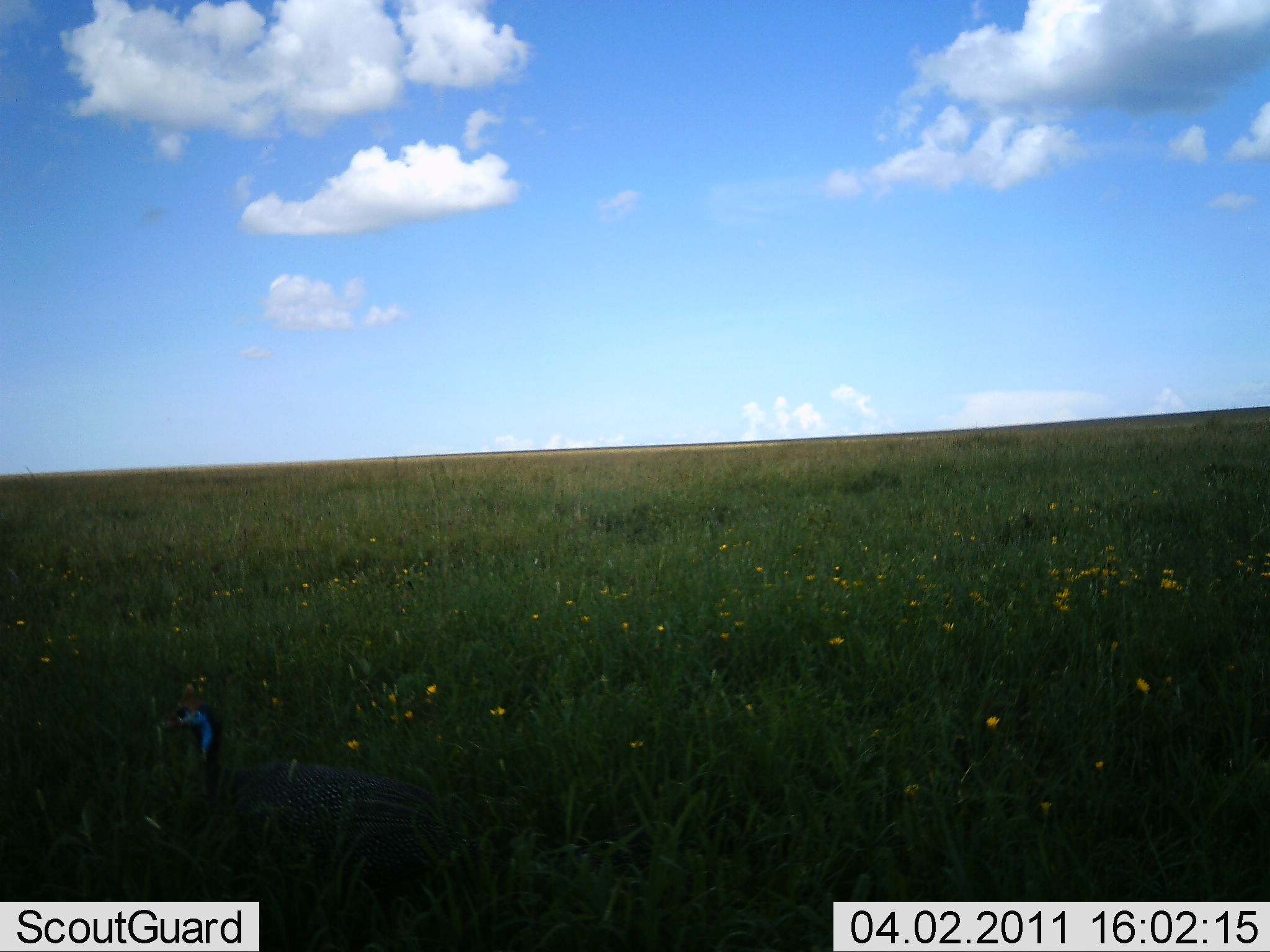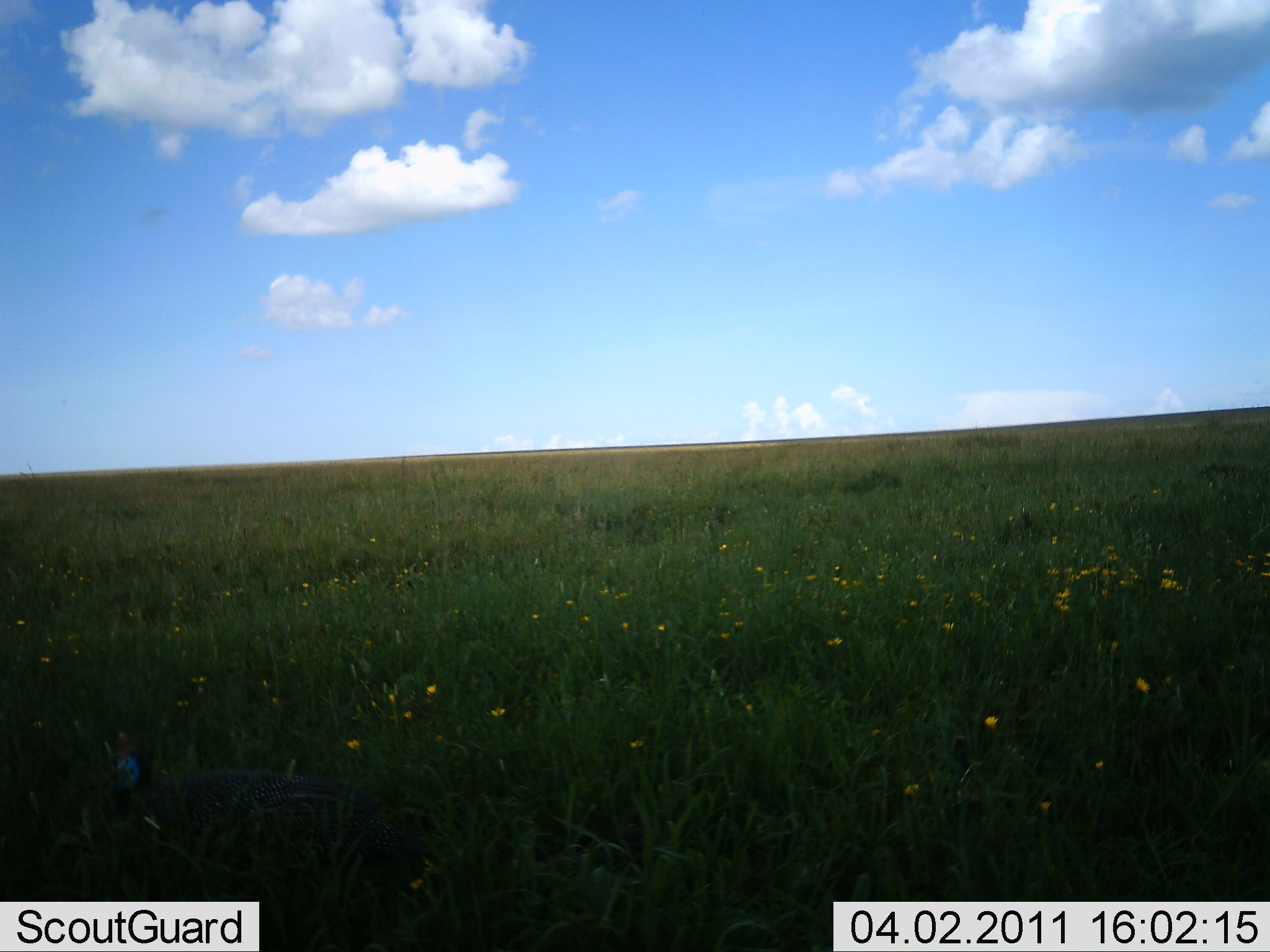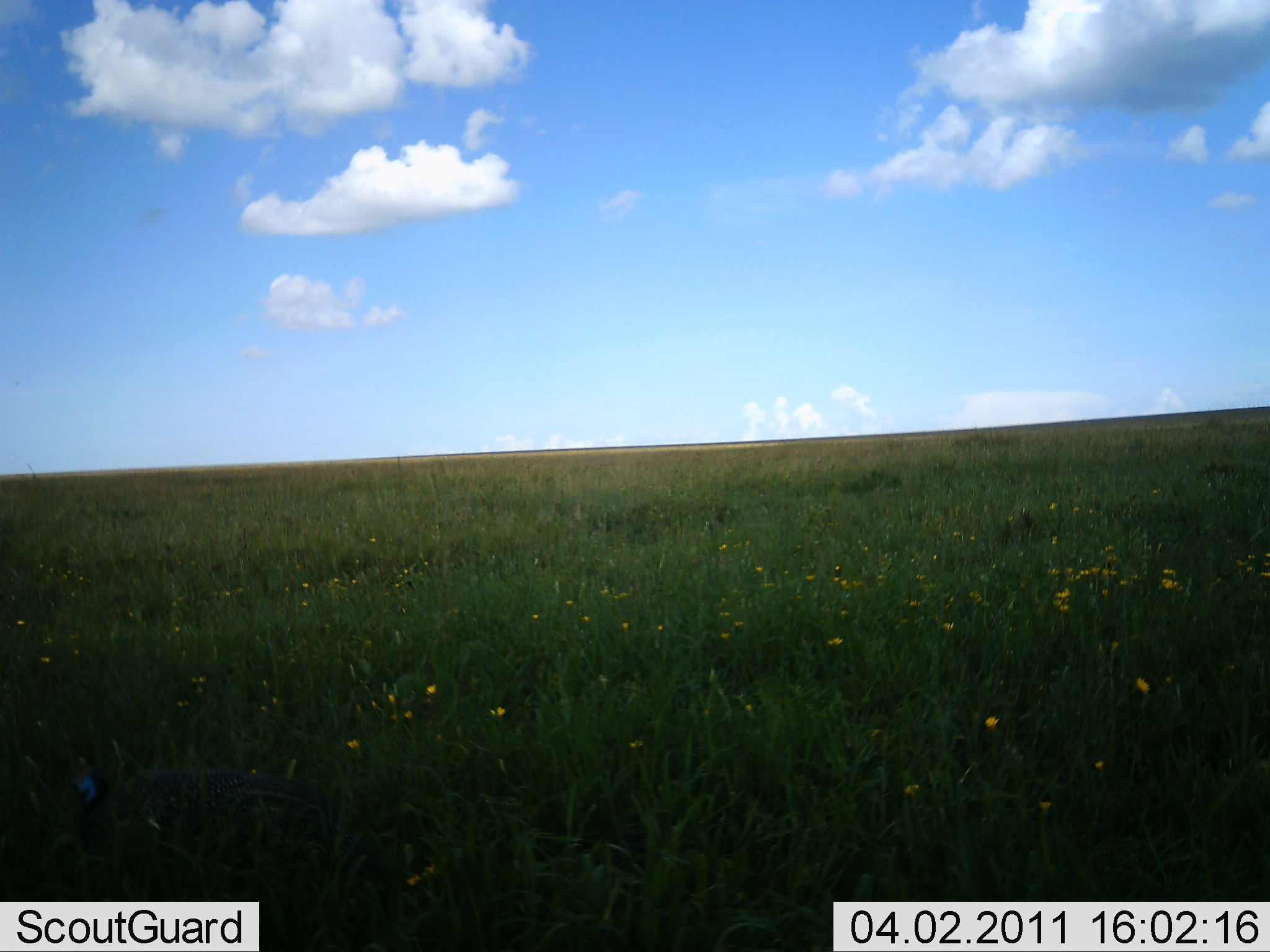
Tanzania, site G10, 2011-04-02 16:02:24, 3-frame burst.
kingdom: Animalia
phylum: Chordata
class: Aves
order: Galliformes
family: Numididae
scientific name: Numididae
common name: guinea fowl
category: guineafowl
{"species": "guineafowl (guinea fowl) (Numididae)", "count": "1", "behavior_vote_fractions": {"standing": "27%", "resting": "0%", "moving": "73%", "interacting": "0%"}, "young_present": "0%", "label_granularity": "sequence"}